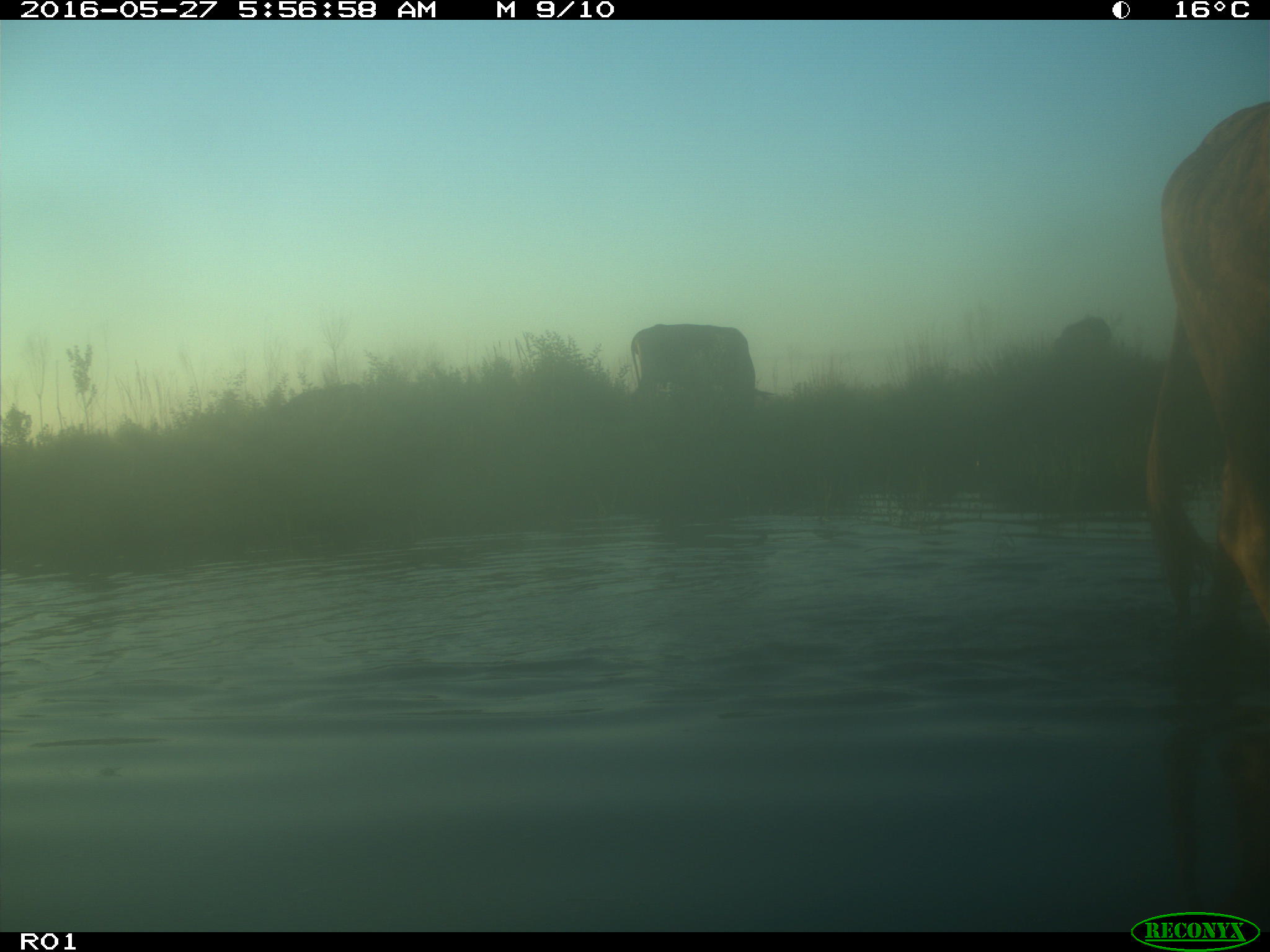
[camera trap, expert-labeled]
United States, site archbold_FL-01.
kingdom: Animalia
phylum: Chordata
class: Mammalia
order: Artiodactyla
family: Bovidae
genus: Bos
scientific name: Bos taurus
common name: domestic cow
Bos taurus (domestic cow).